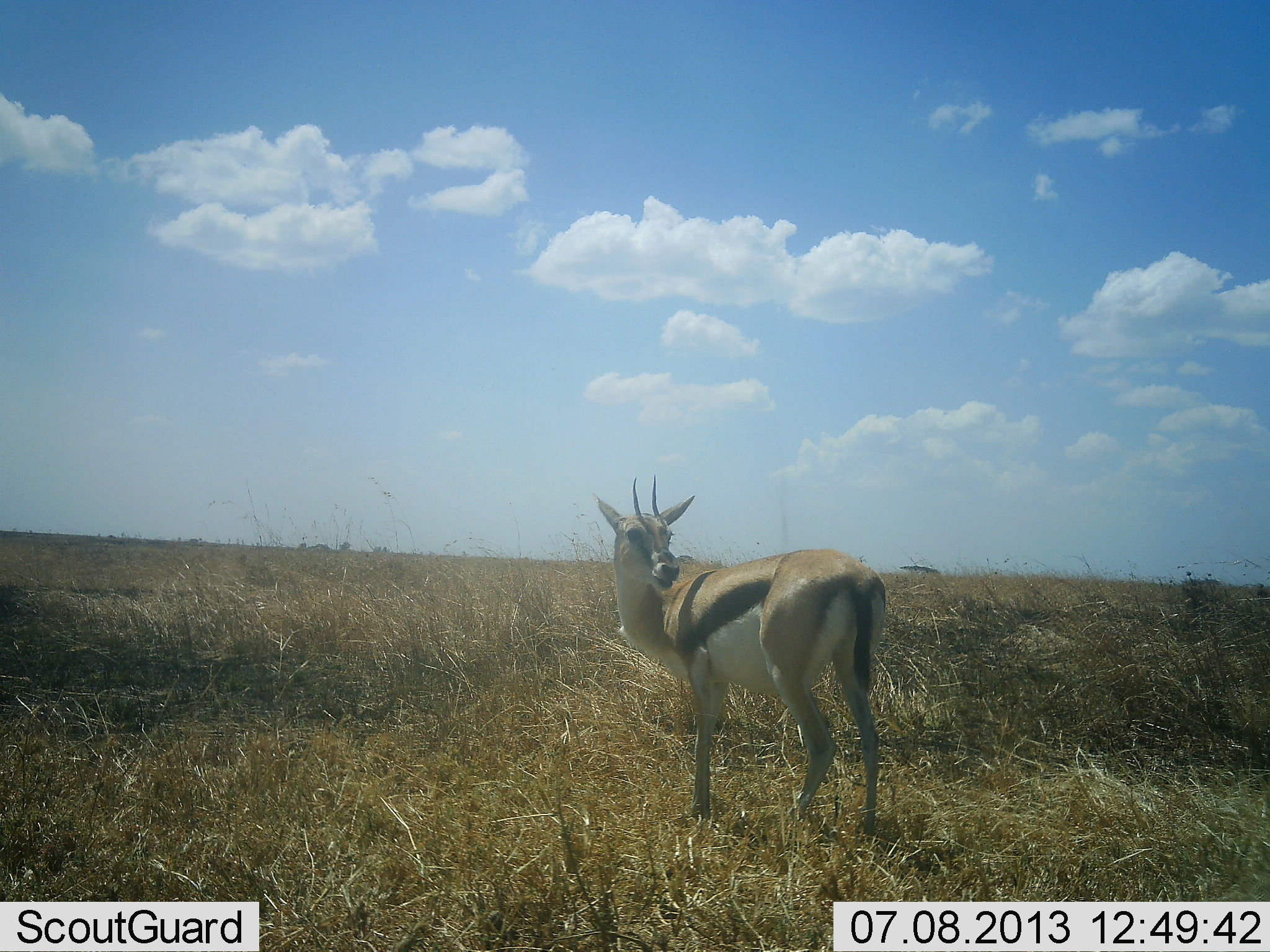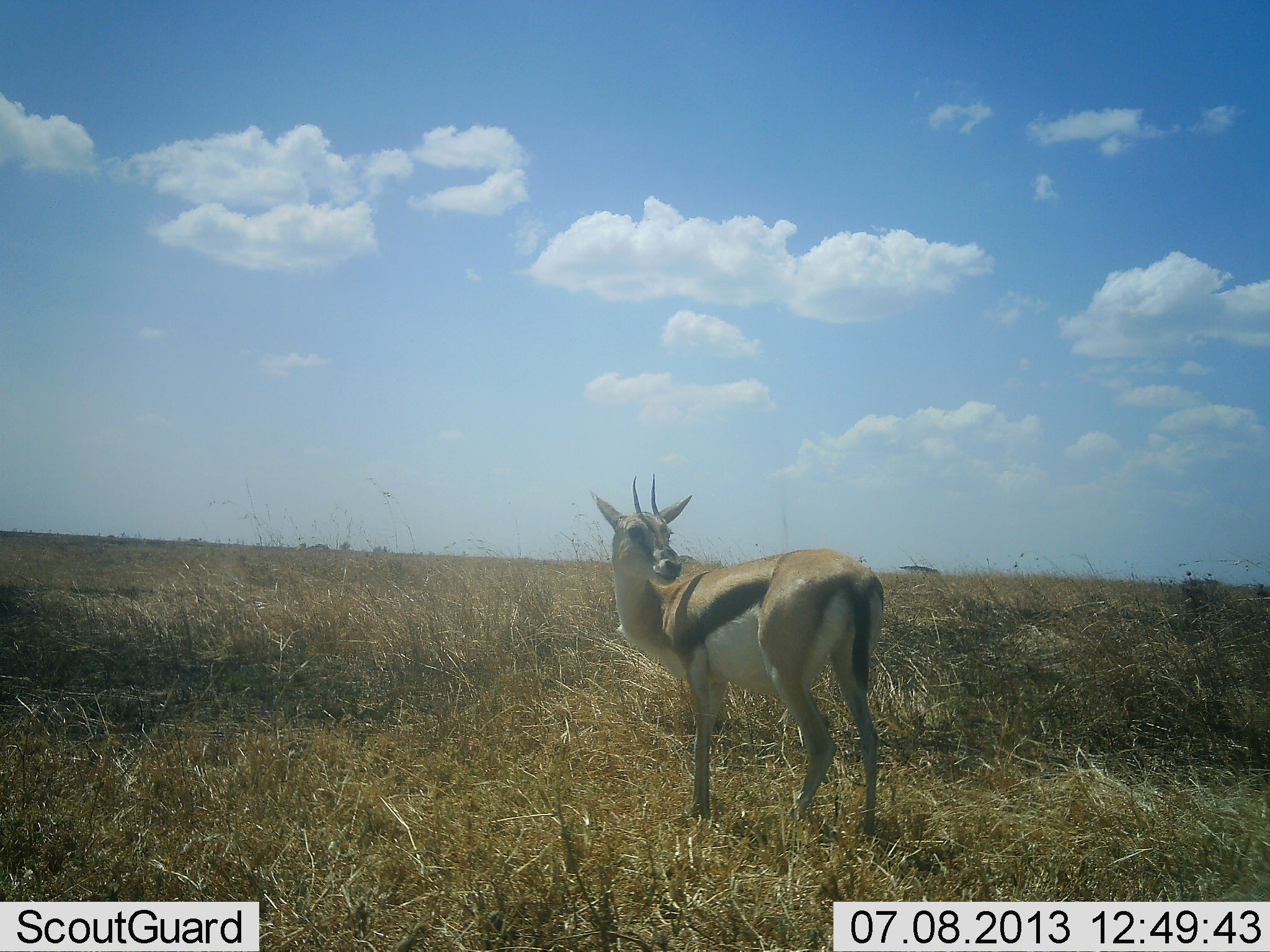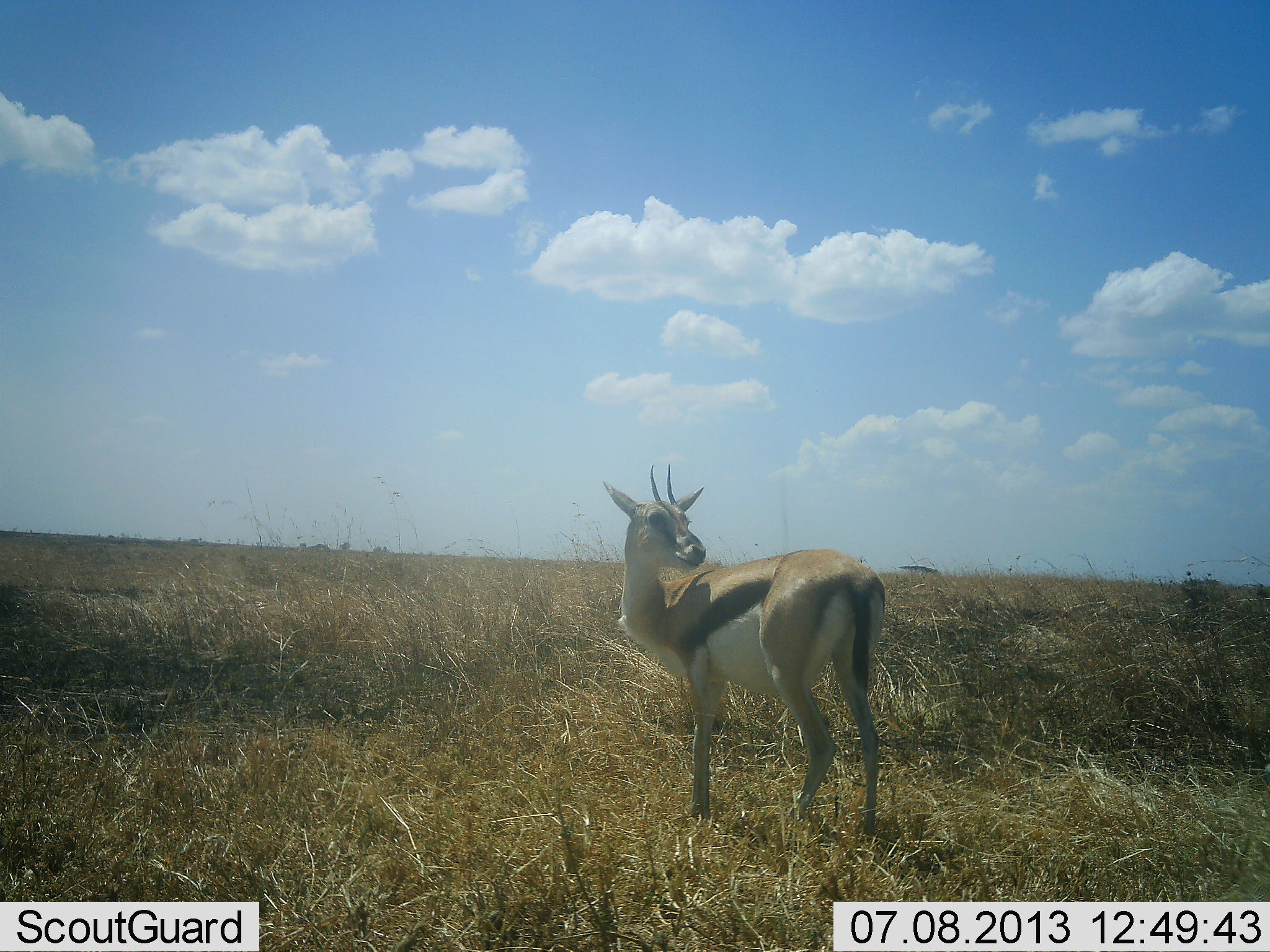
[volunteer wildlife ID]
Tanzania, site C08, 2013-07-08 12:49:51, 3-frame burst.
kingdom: Animalia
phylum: Chordata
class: Mammalia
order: Artiodactyla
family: Bovidae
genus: Eudorcas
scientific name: Eudorcas thomsonii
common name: thomson's gazelle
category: gazellethomsons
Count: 1.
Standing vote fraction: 94%.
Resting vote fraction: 0%.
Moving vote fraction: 0%.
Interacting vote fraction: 6%.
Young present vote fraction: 0%.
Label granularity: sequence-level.